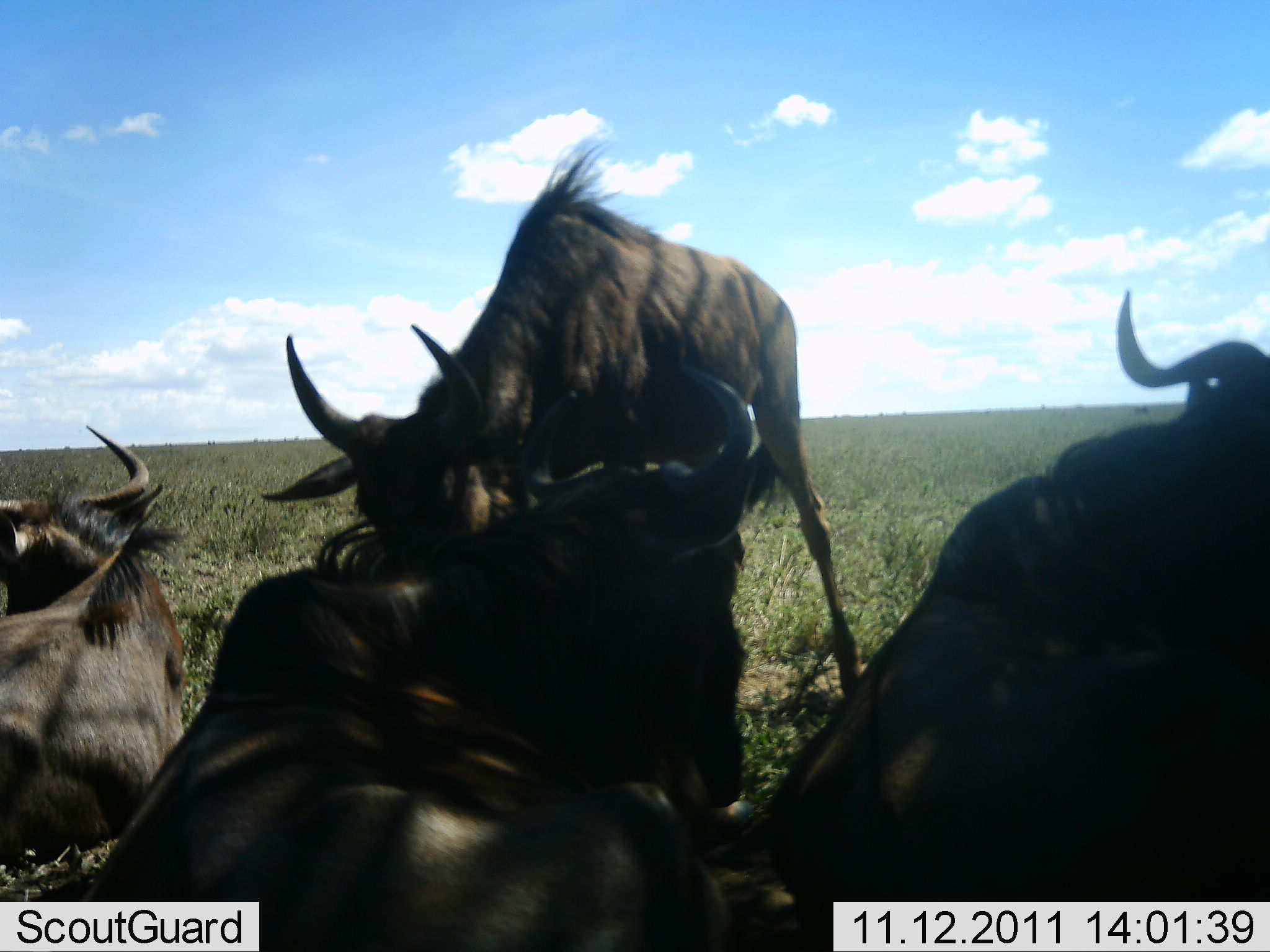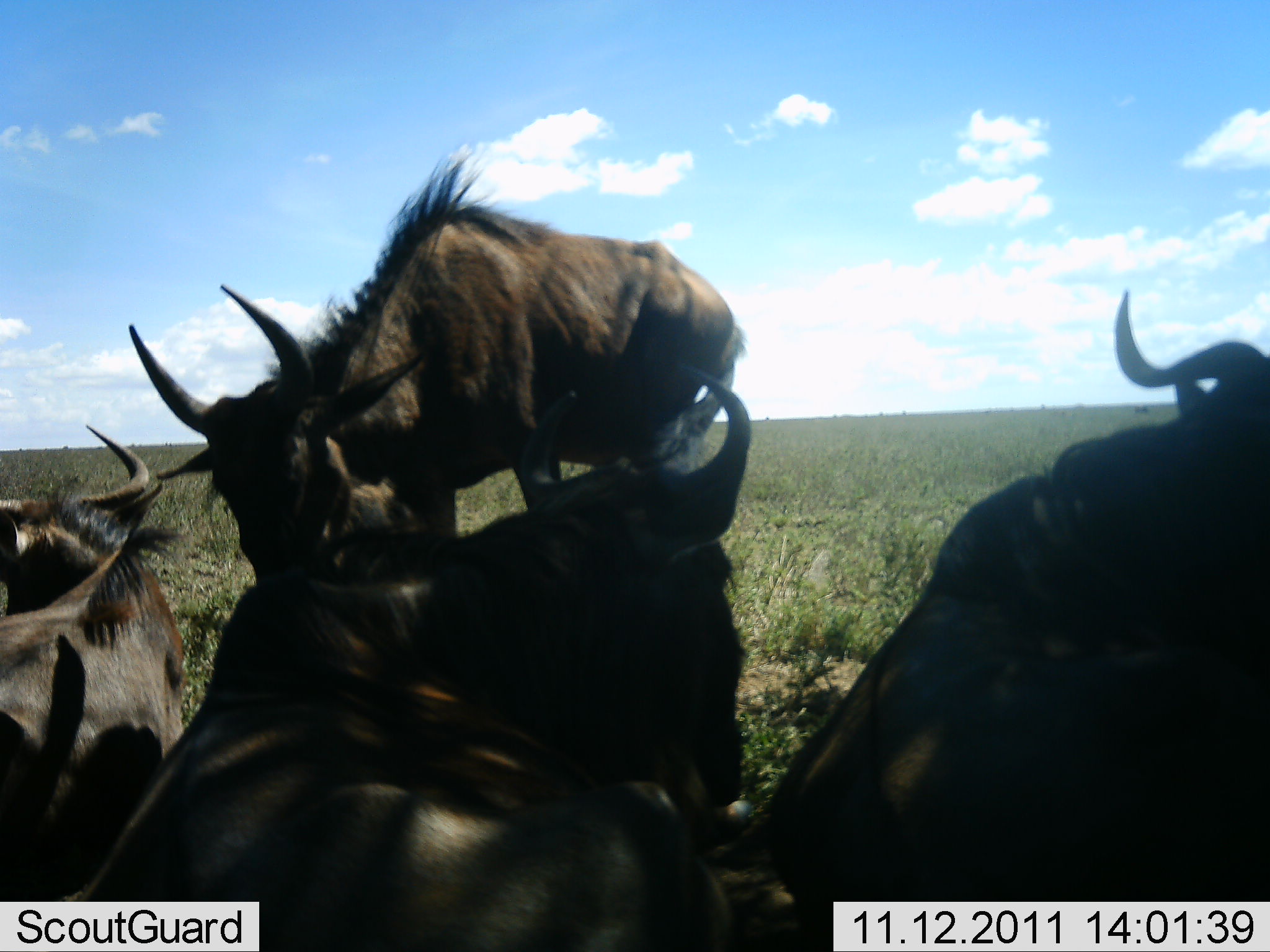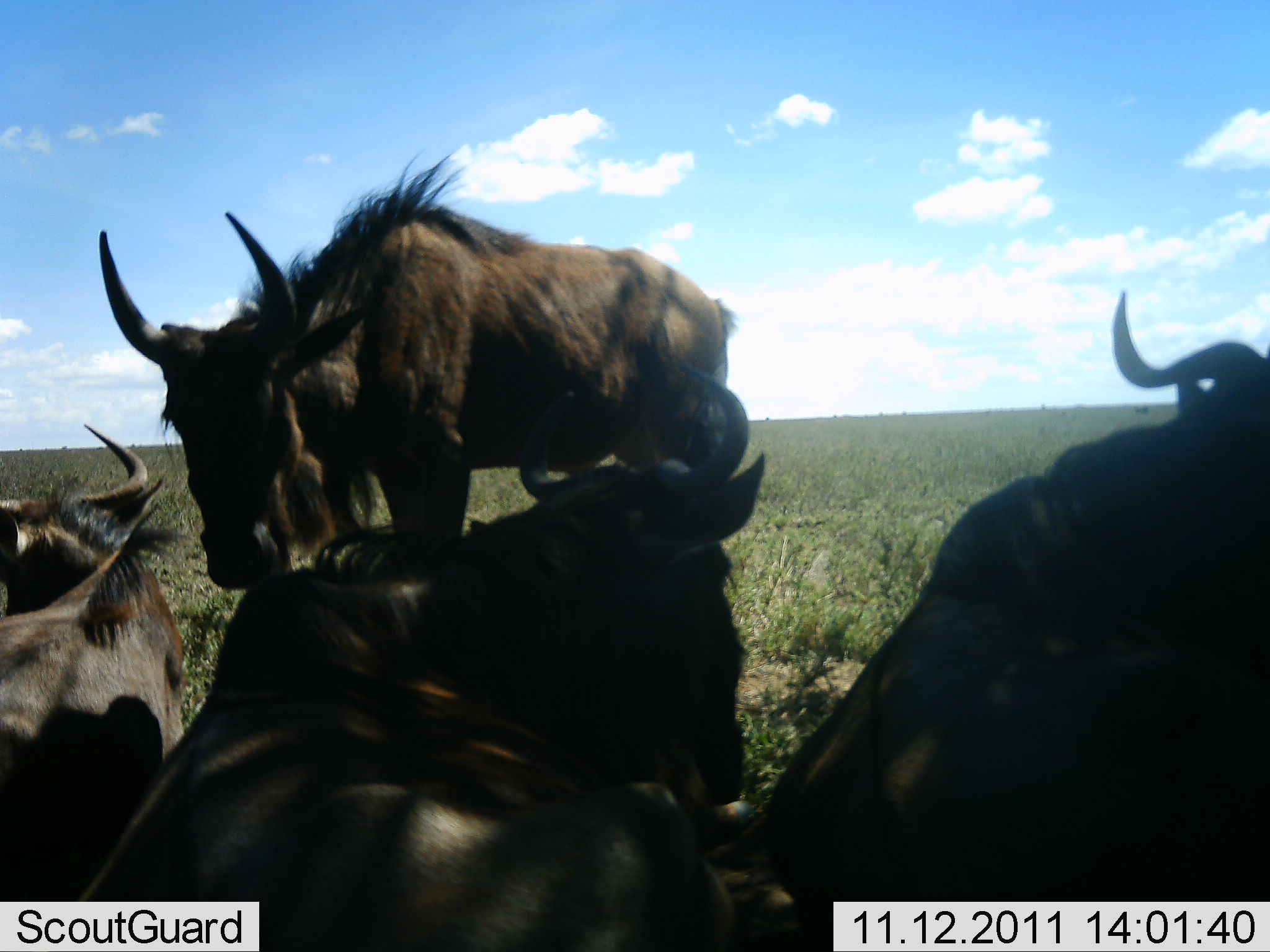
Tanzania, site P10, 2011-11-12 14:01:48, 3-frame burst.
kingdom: Animalia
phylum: Chordata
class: Mammalia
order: Artiodactyla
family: Bovidae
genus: Connochaetes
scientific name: Connochaetes taurinus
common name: blue wildebeest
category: wildebeest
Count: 4.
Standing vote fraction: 36%.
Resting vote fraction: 91%.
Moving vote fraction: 27%.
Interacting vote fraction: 18%.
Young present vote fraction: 0%.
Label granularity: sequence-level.